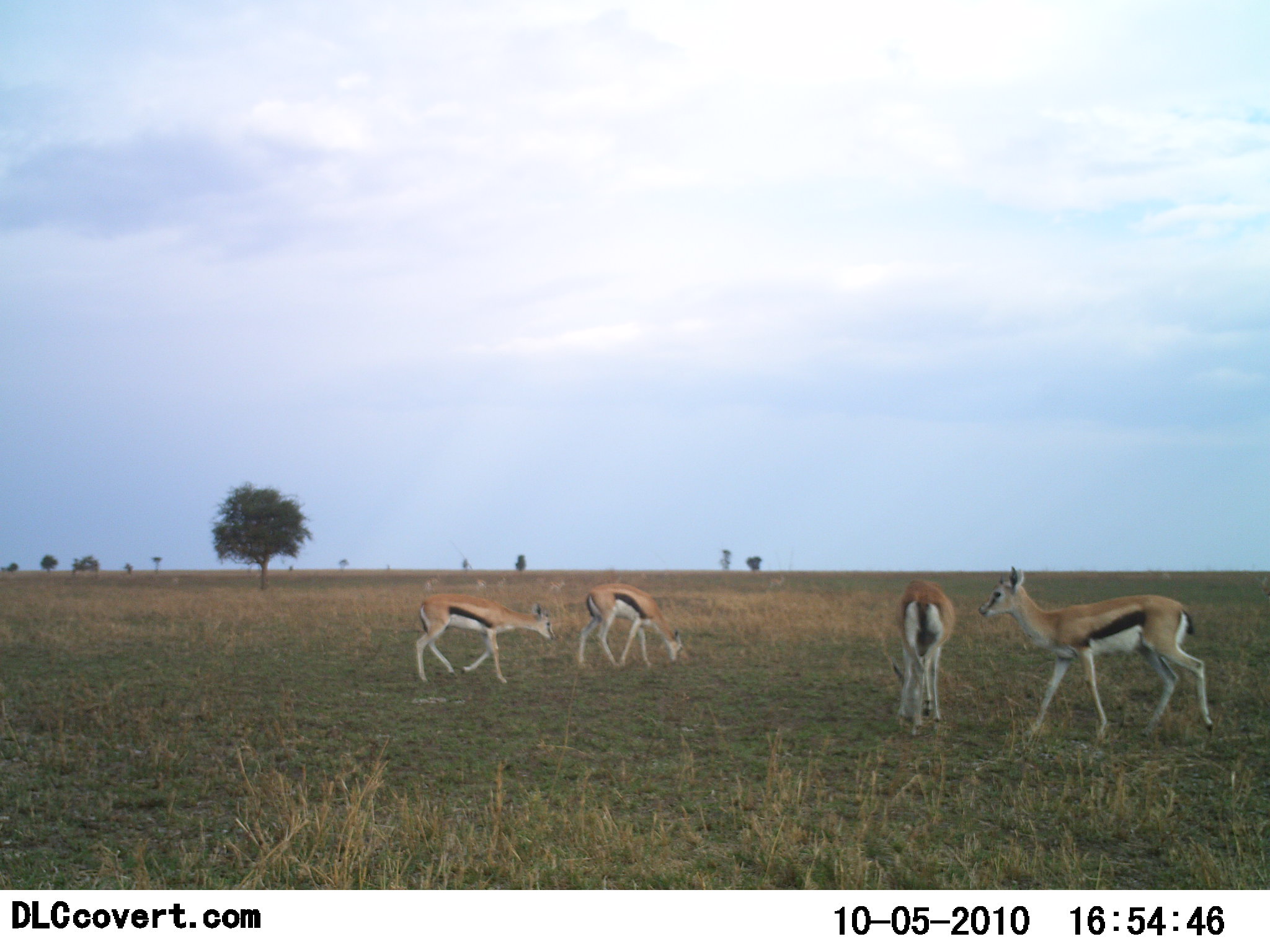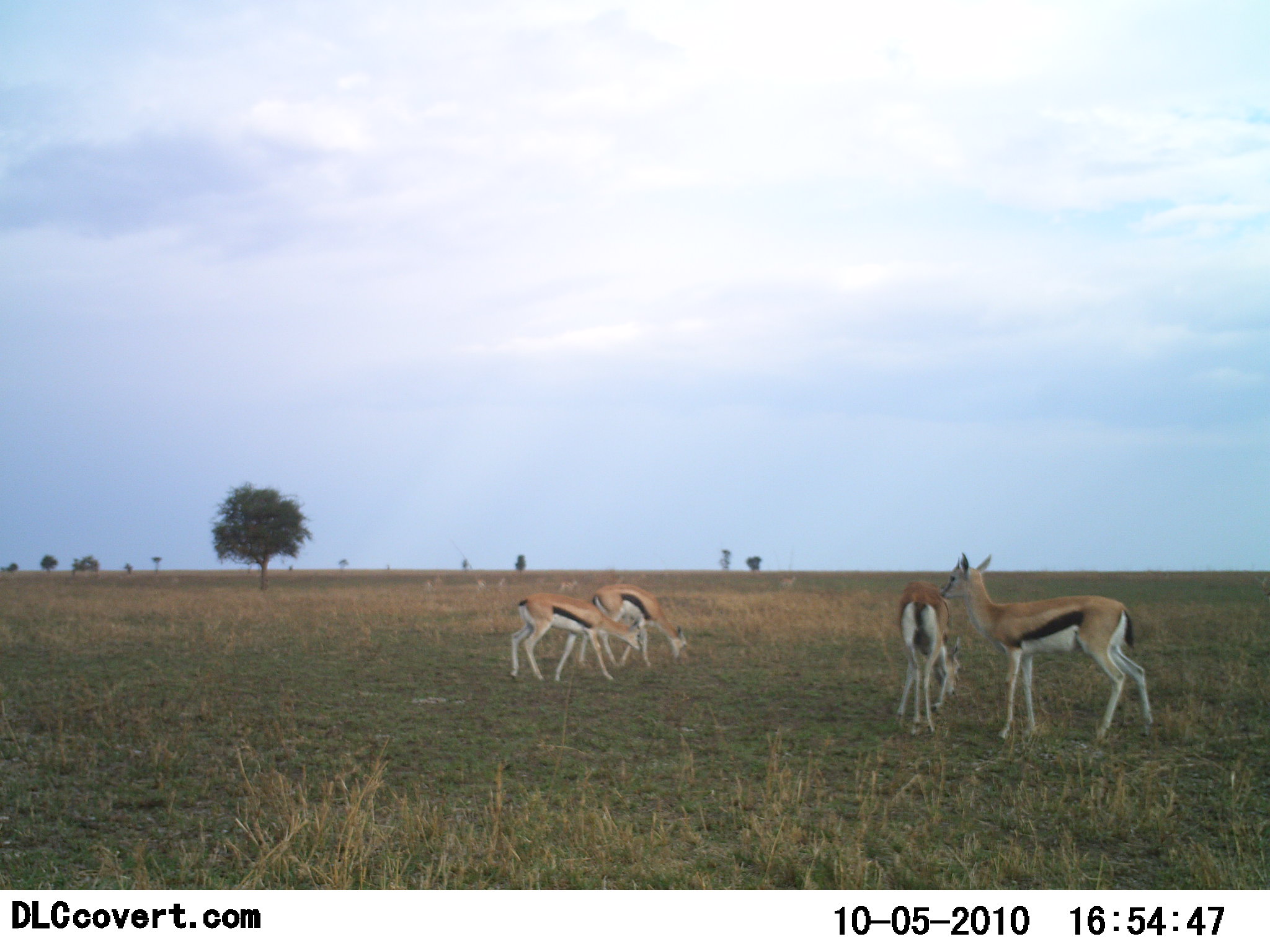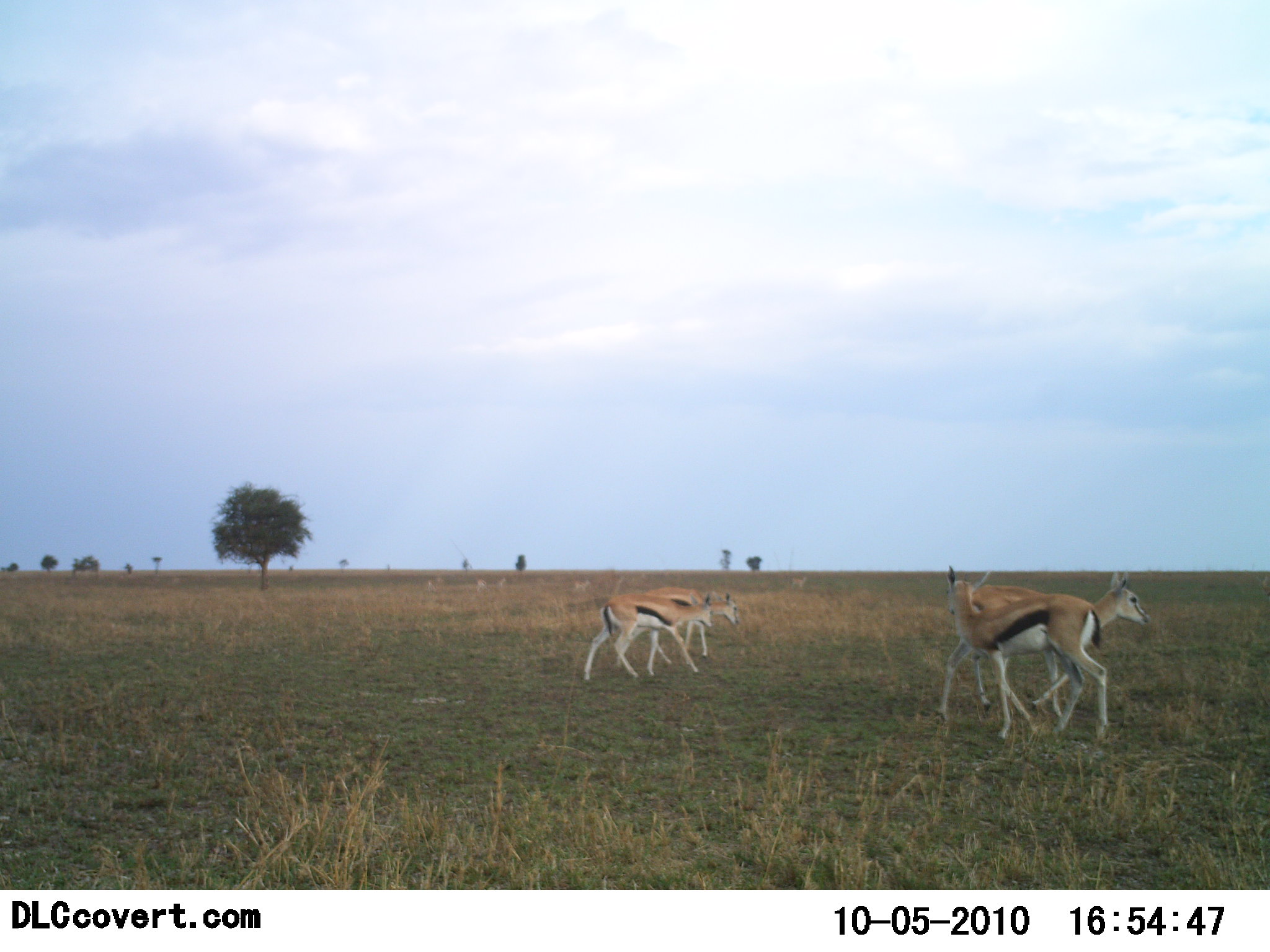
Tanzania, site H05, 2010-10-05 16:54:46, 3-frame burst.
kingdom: Animalia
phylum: Chordata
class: Mammalia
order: Artiodactyla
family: Bovidae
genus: Eudorcas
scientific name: Eudorcas thomsonii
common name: thomson's gazelle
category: gazellethomsons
Gazellethomsons (thomson's gazelle) (Eudorcas thomsonii), count 4. Behavior (volunteer vote fractions): standing 37%, resting 11%, moving 58%, interacting 5%. Young present (vote fraction): 0%. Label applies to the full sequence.